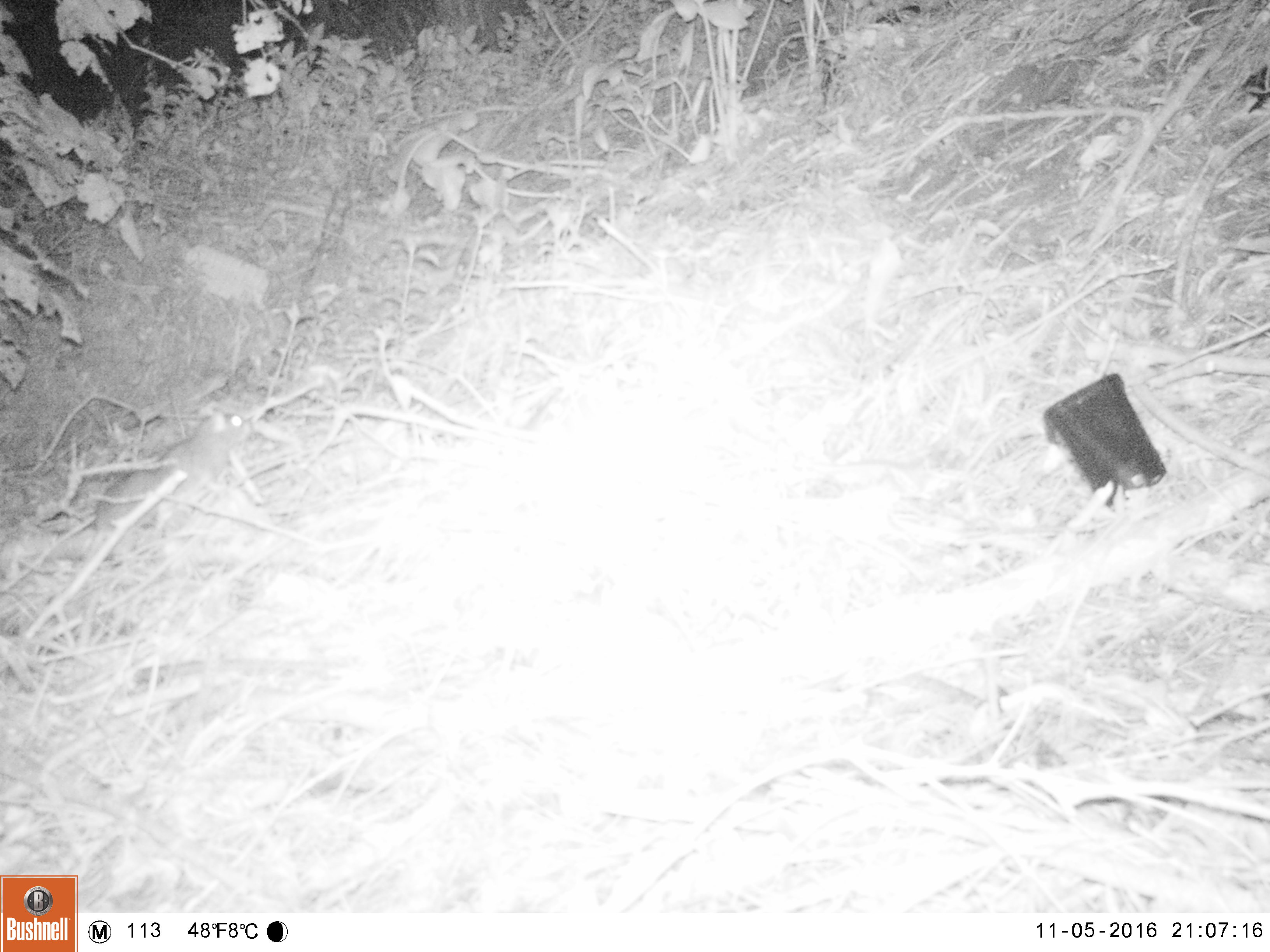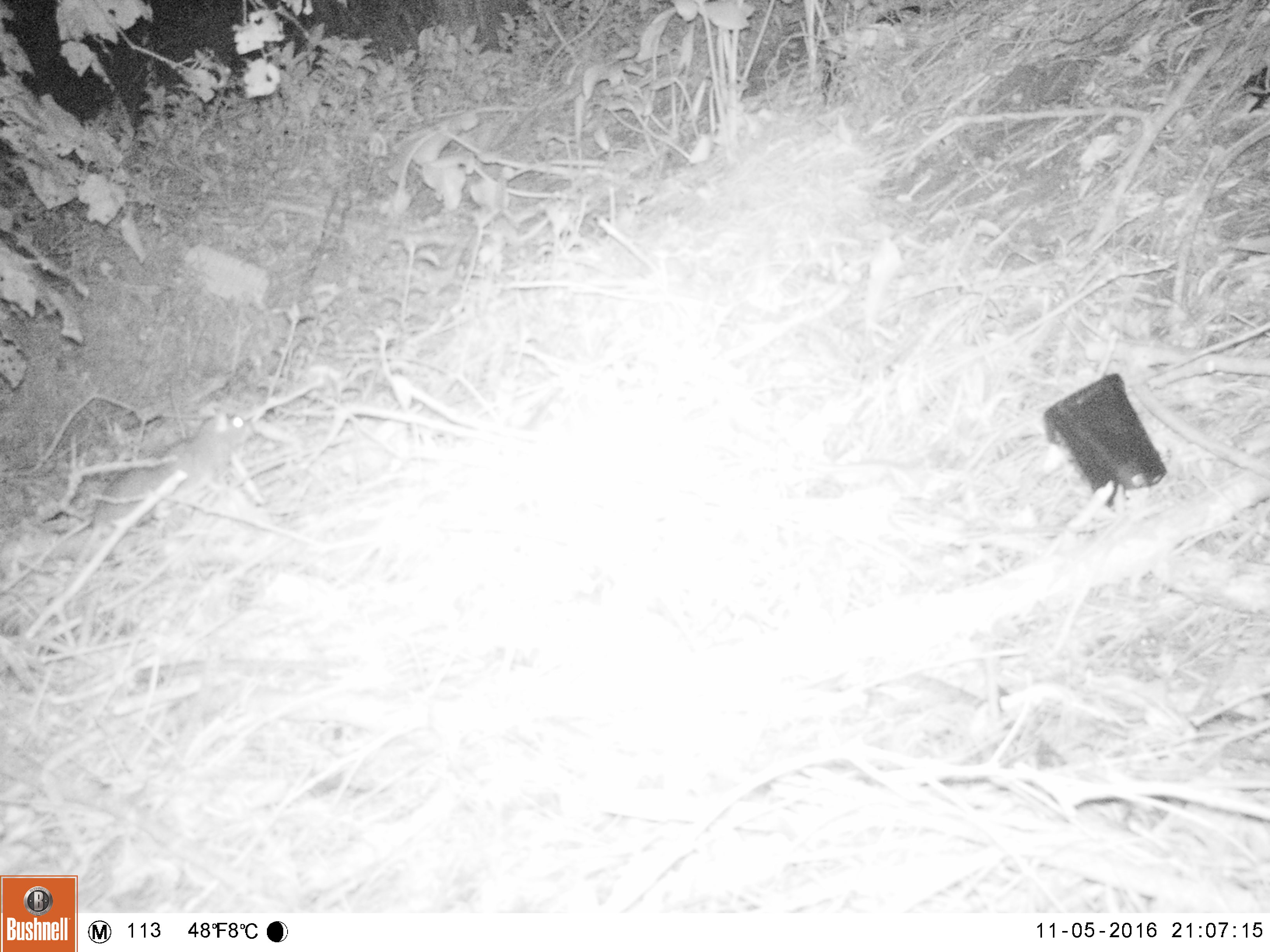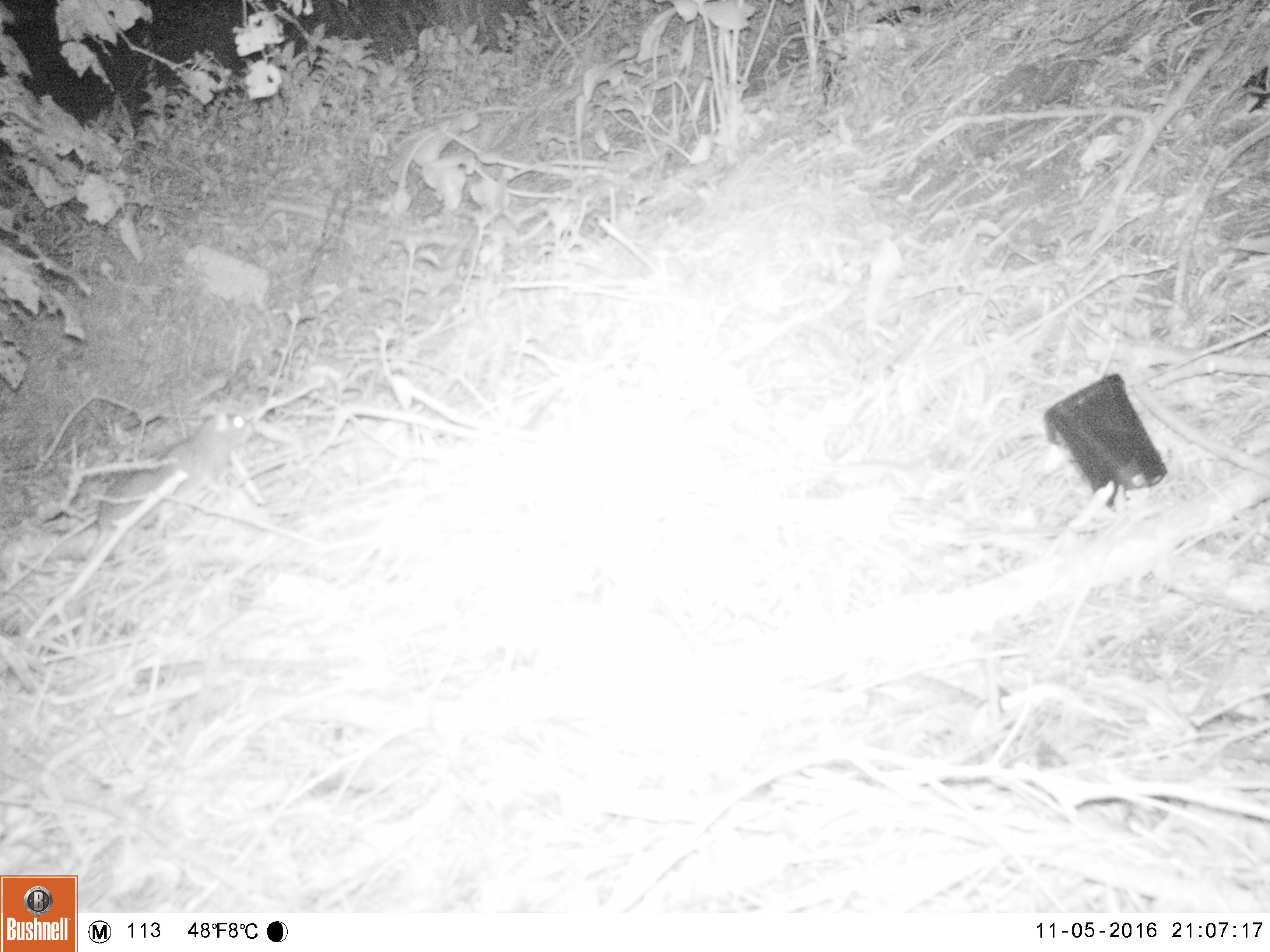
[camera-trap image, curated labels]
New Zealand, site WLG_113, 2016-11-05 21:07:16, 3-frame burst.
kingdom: Animalia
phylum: Chordata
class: Mammalia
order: Rodentia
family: Muridae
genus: Rattus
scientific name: Rattus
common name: rat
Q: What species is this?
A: Rat (Rattus).